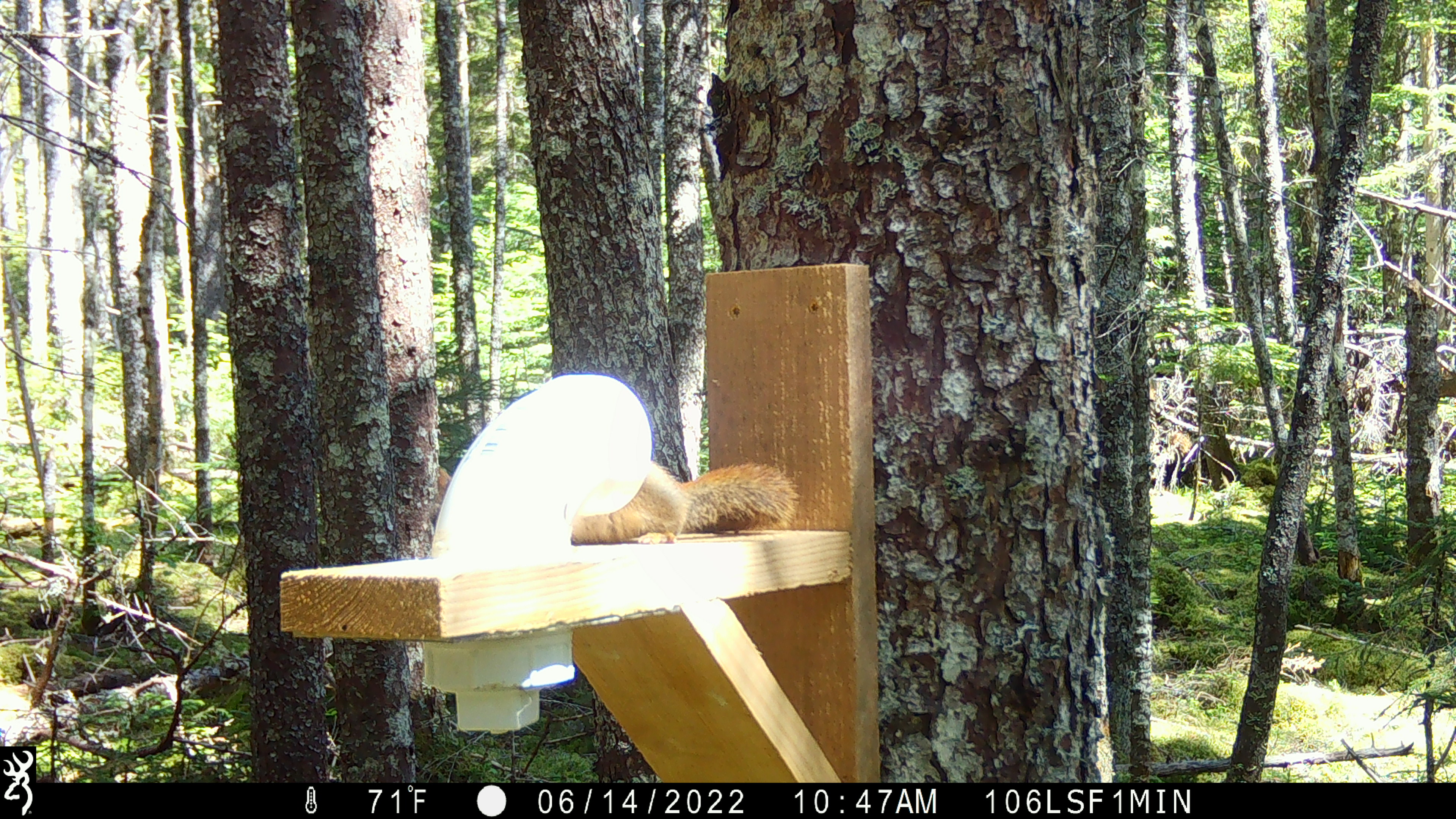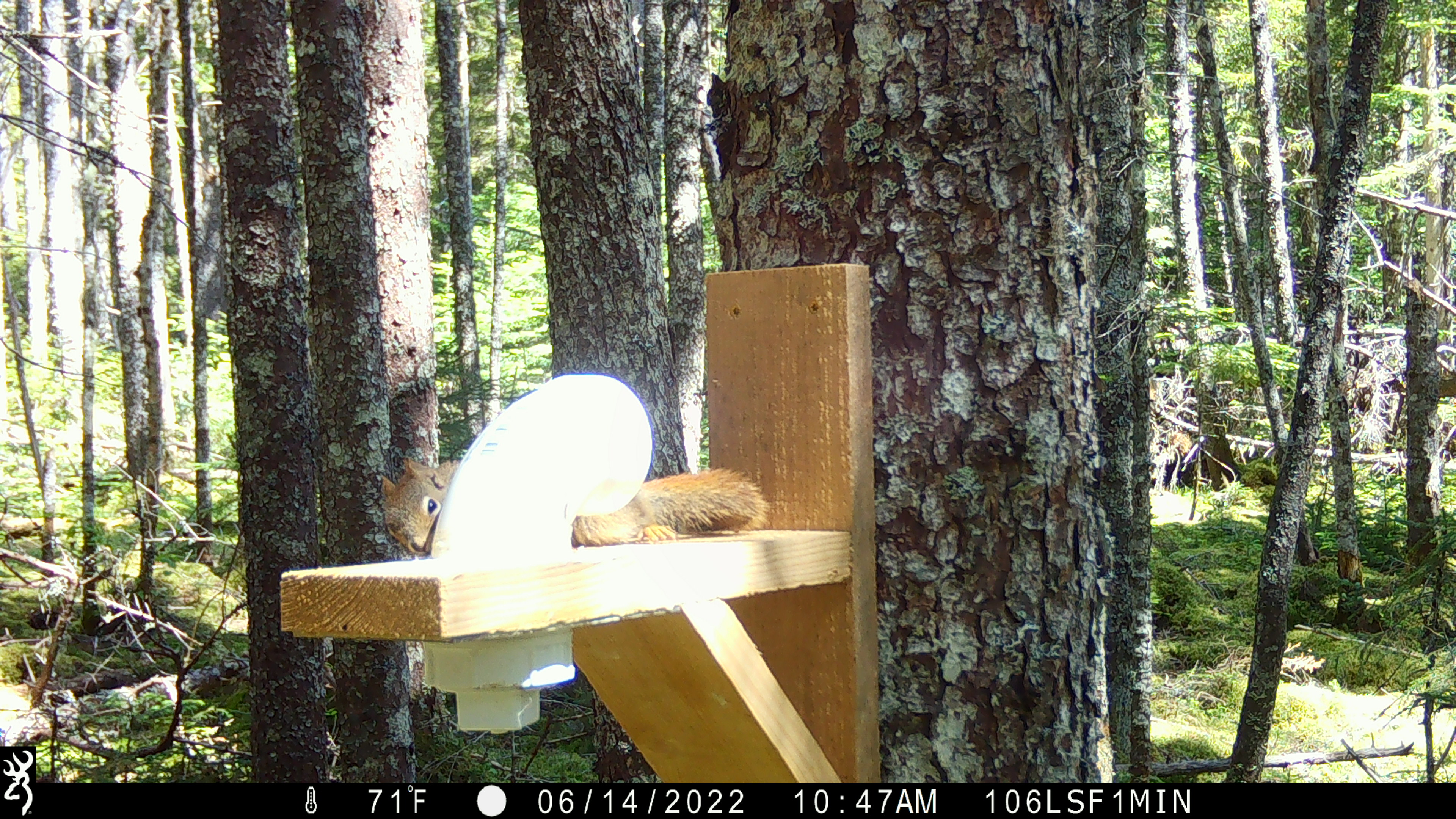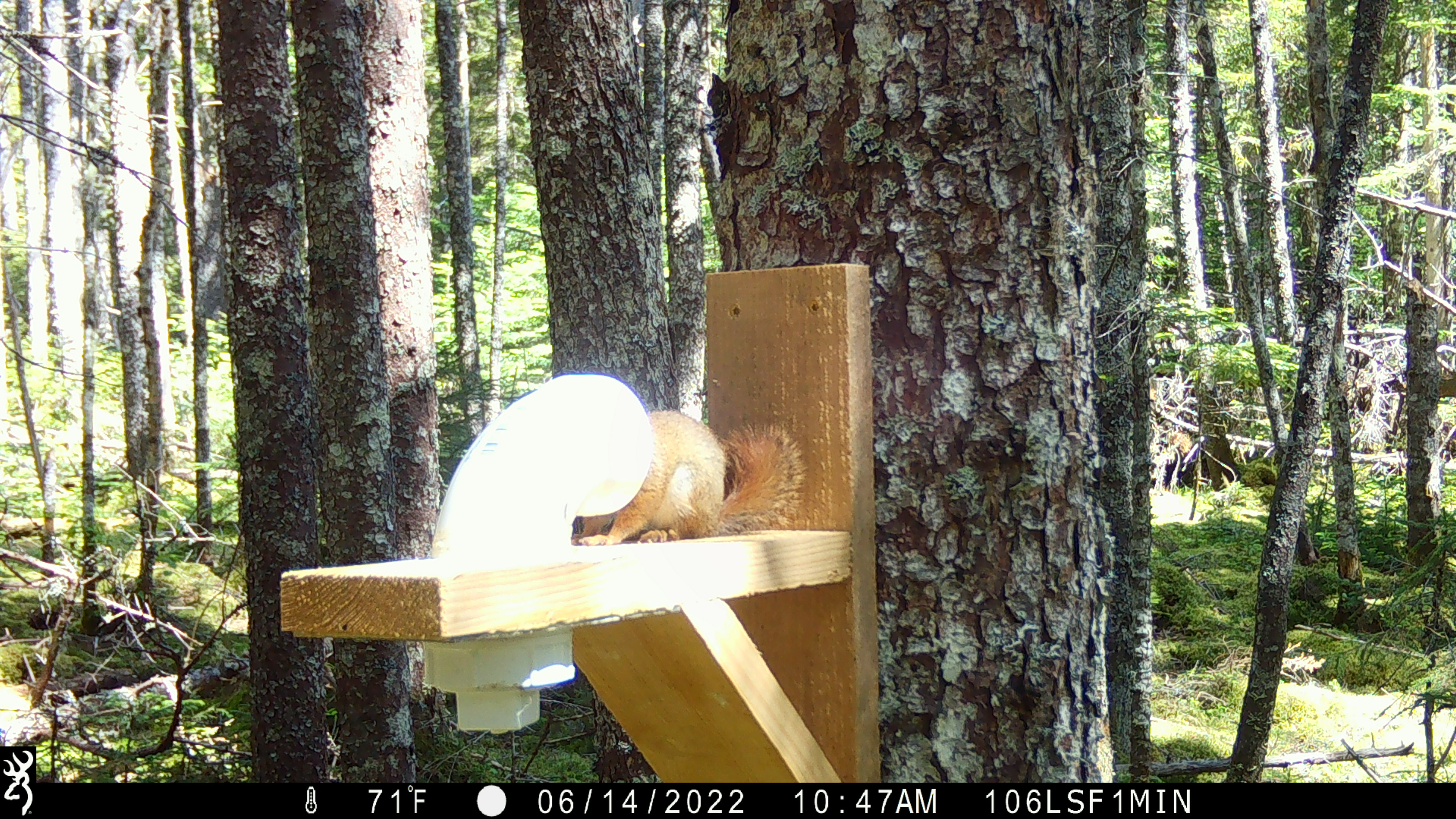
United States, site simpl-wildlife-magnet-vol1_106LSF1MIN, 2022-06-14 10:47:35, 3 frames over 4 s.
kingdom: Animalia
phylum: Chordata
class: Mammalia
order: Rodentia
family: Sciuridae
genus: Tamiasciurus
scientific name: Tamiasciurus hudsonicus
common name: red squirrel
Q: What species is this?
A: Red squirrel (Tamiasciurus hudsonicus).